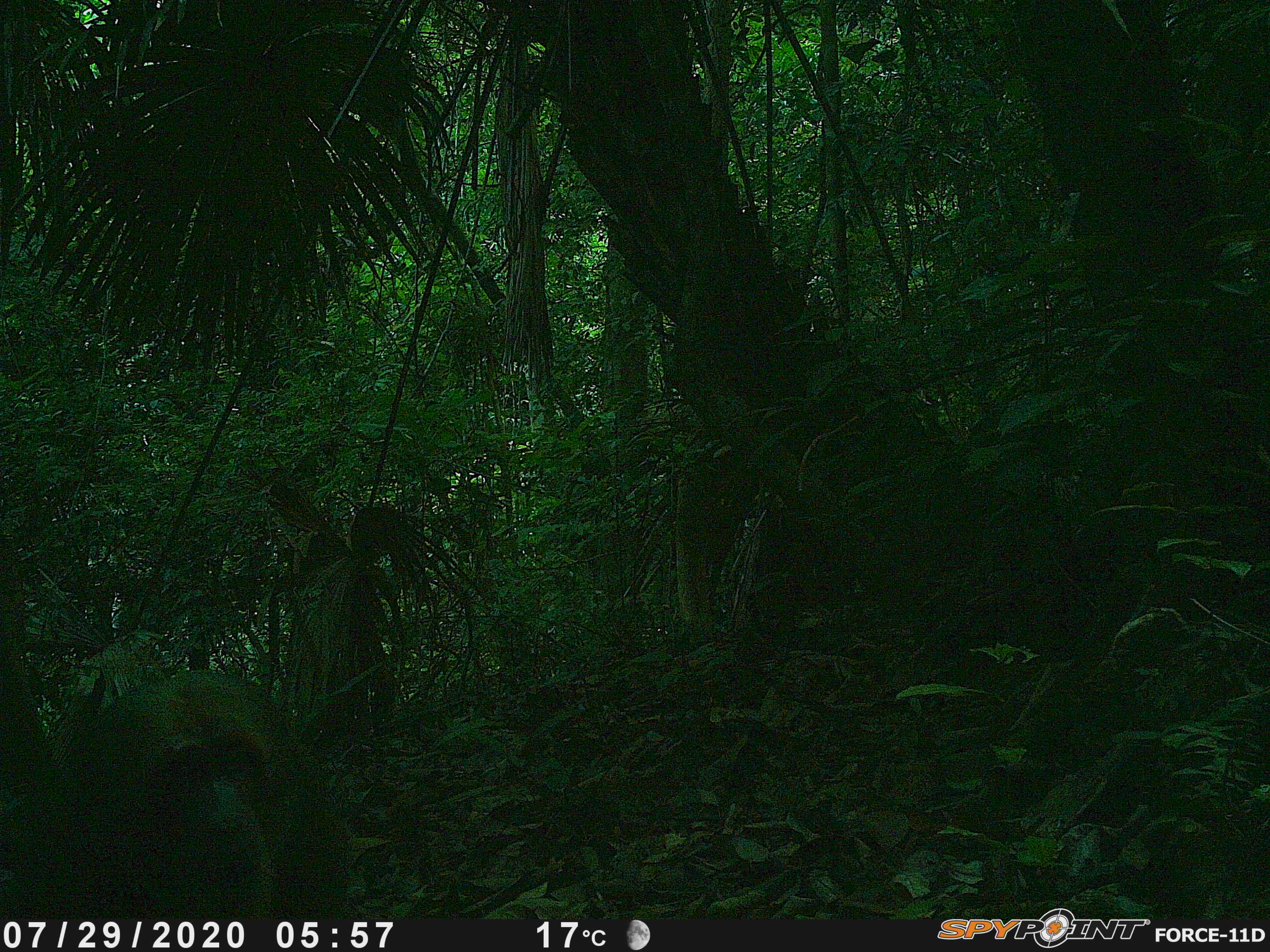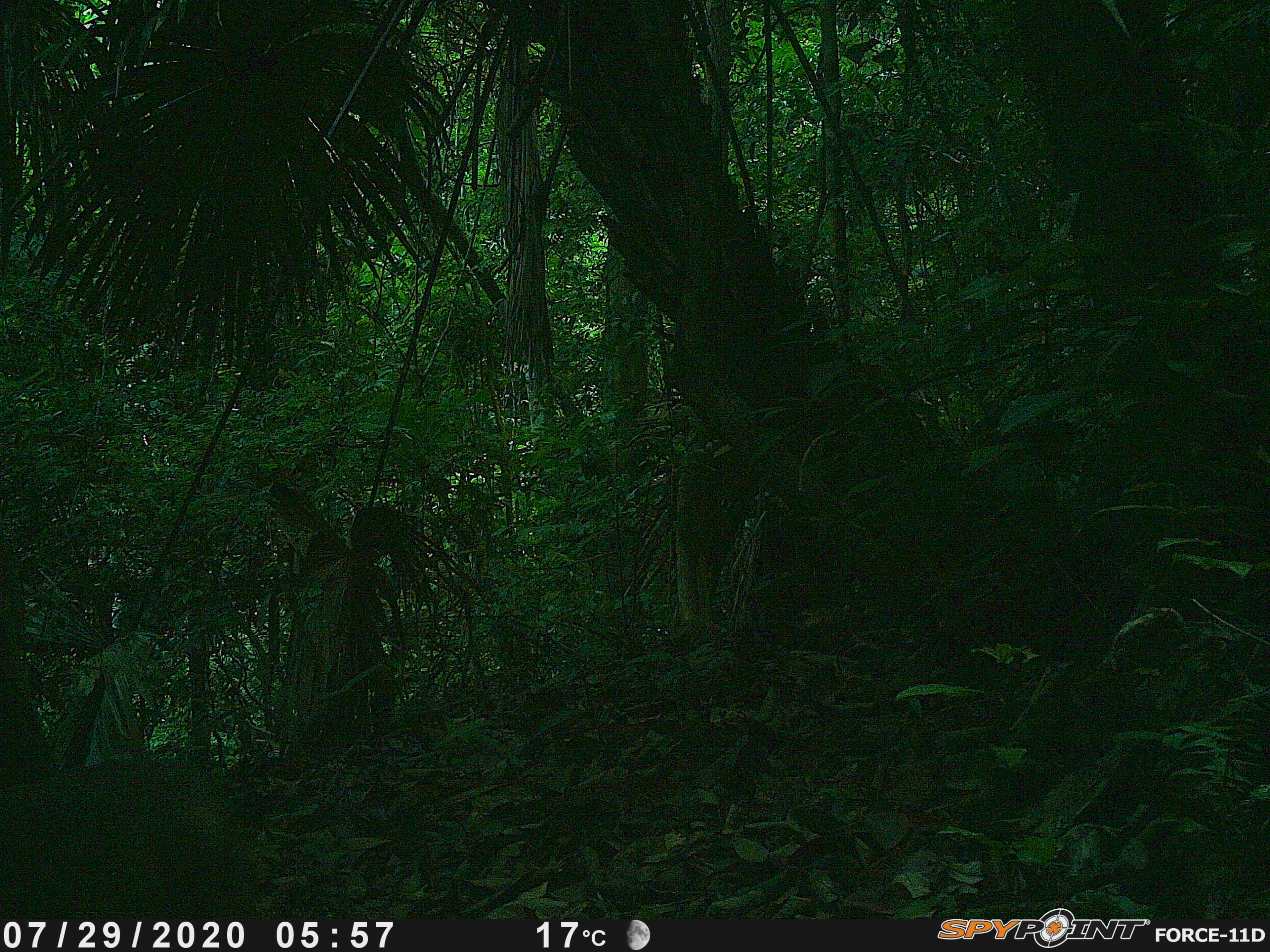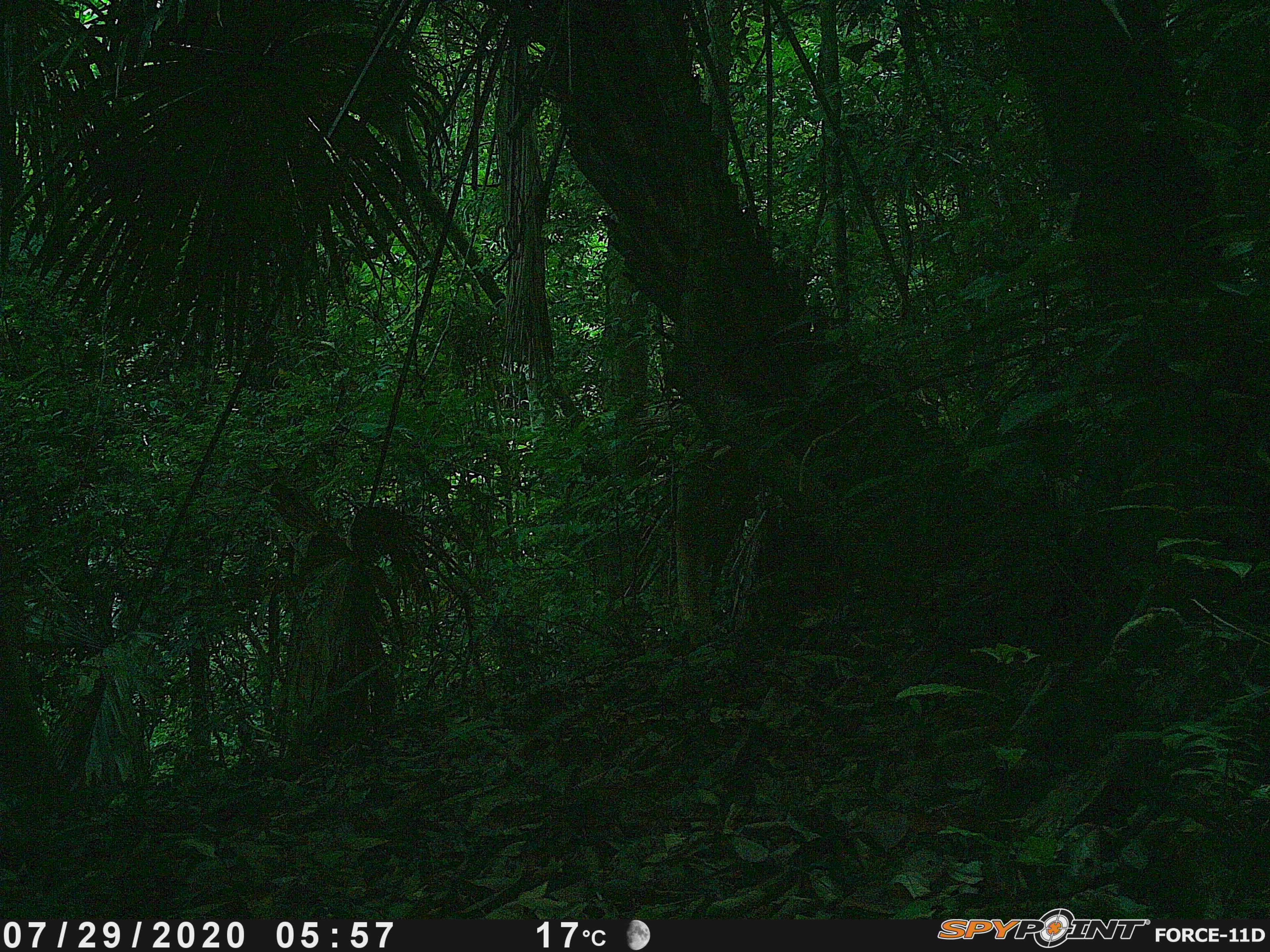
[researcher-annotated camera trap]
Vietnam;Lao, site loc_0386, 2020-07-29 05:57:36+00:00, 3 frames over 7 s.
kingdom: Animalia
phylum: Chordata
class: Mammalia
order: Primates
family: Cercopithecidae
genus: Macaca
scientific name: Macaca arctoides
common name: stump-tailed macaque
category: stump tailed macaque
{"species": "stump tailed macaque (stump-tailed macaque) (Macaca arctoides)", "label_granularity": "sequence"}